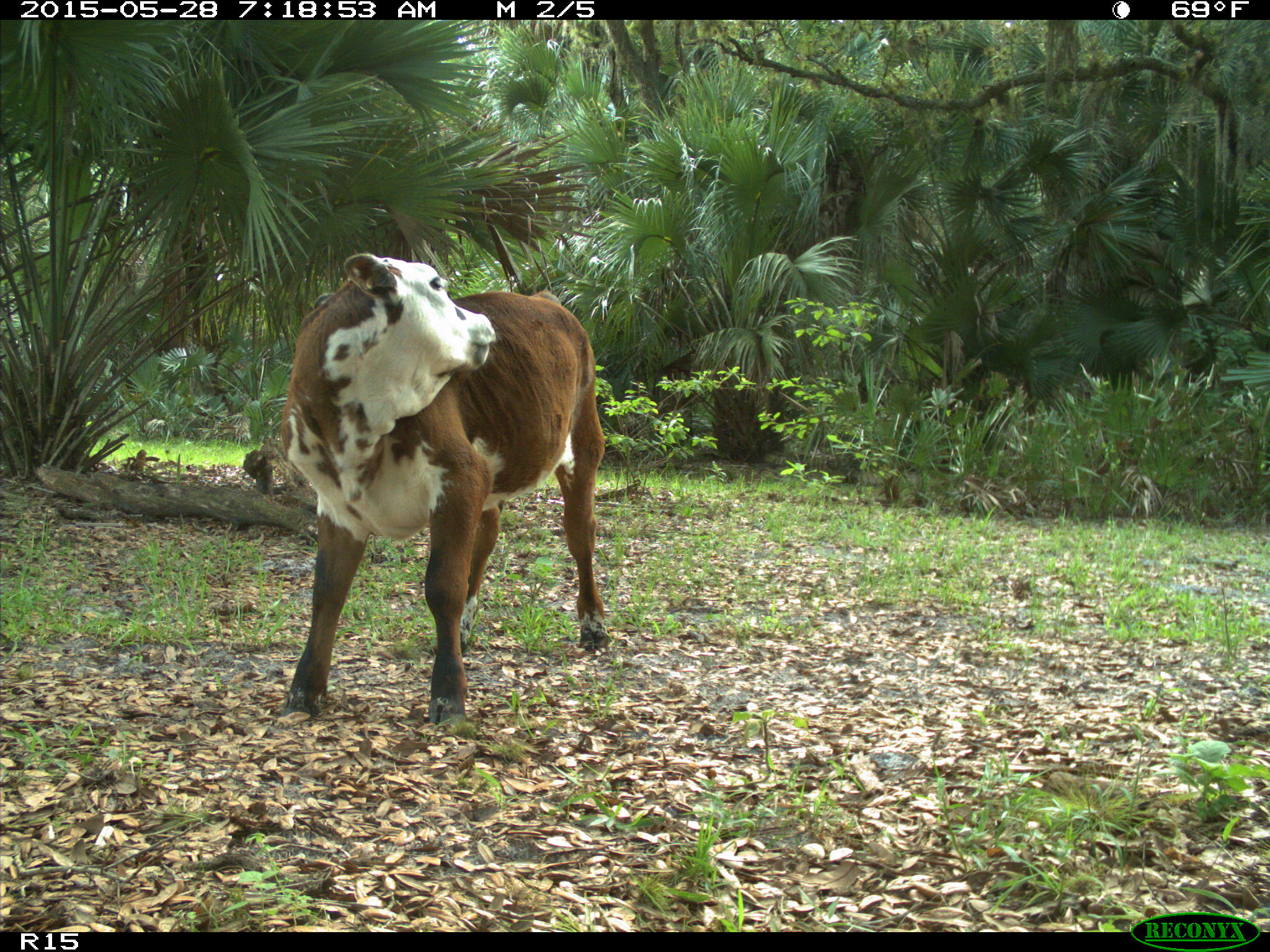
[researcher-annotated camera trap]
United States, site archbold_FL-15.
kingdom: Animalia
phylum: Chordata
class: Mammalia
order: Artiodactyla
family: Bovidae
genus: Bos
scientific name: Bos taurus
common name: domestic cow